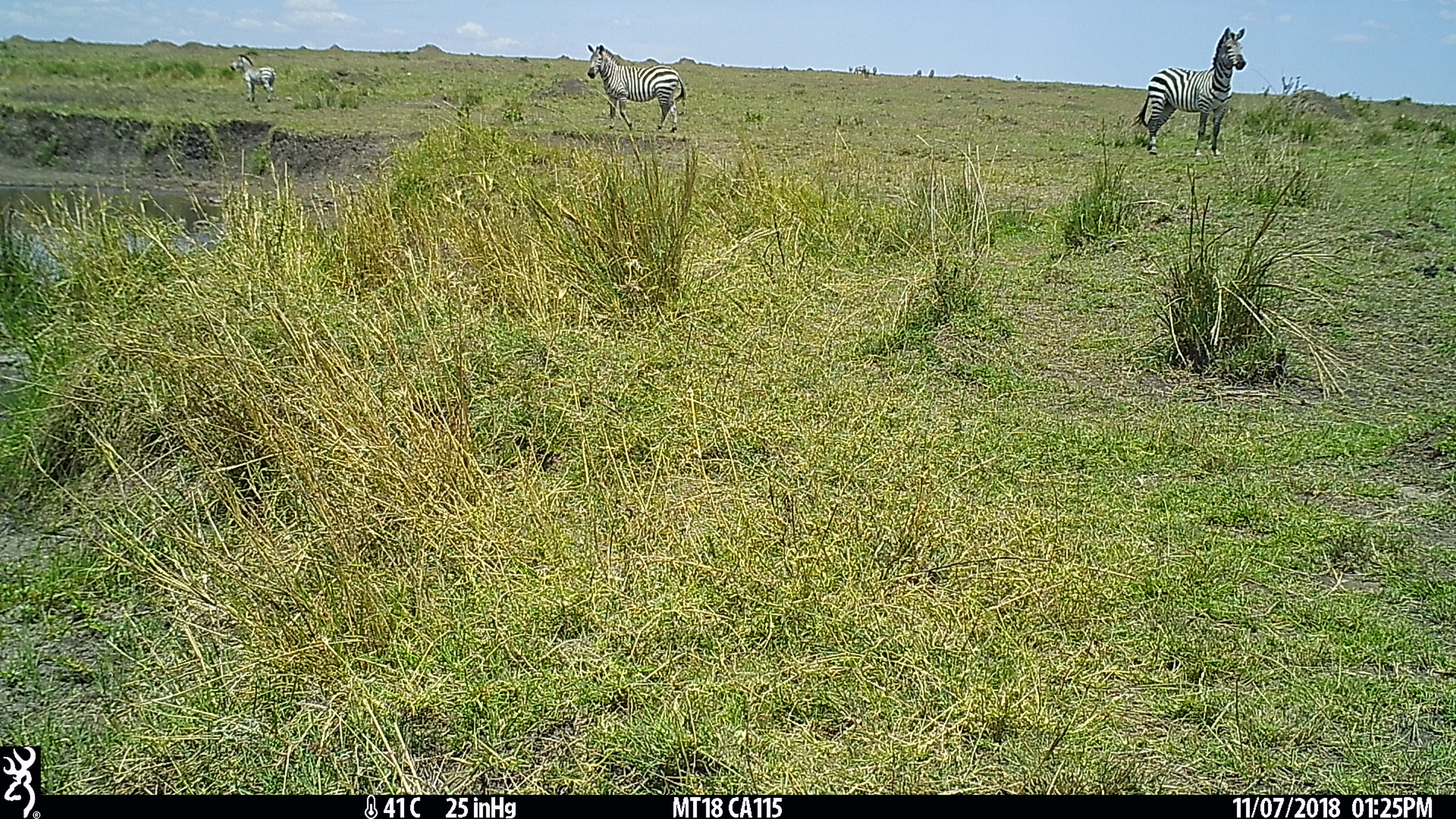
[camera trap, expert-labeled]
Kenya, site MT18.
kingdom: Animalia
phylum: Chordata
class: Mammalia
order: Perissodactyla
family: Equidae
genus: Equus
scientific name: Equus quagga burchellii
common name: burchell's zebra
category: zebra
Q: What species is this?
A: Zebra (burchell's zebra) (Equus quagga burchellii).